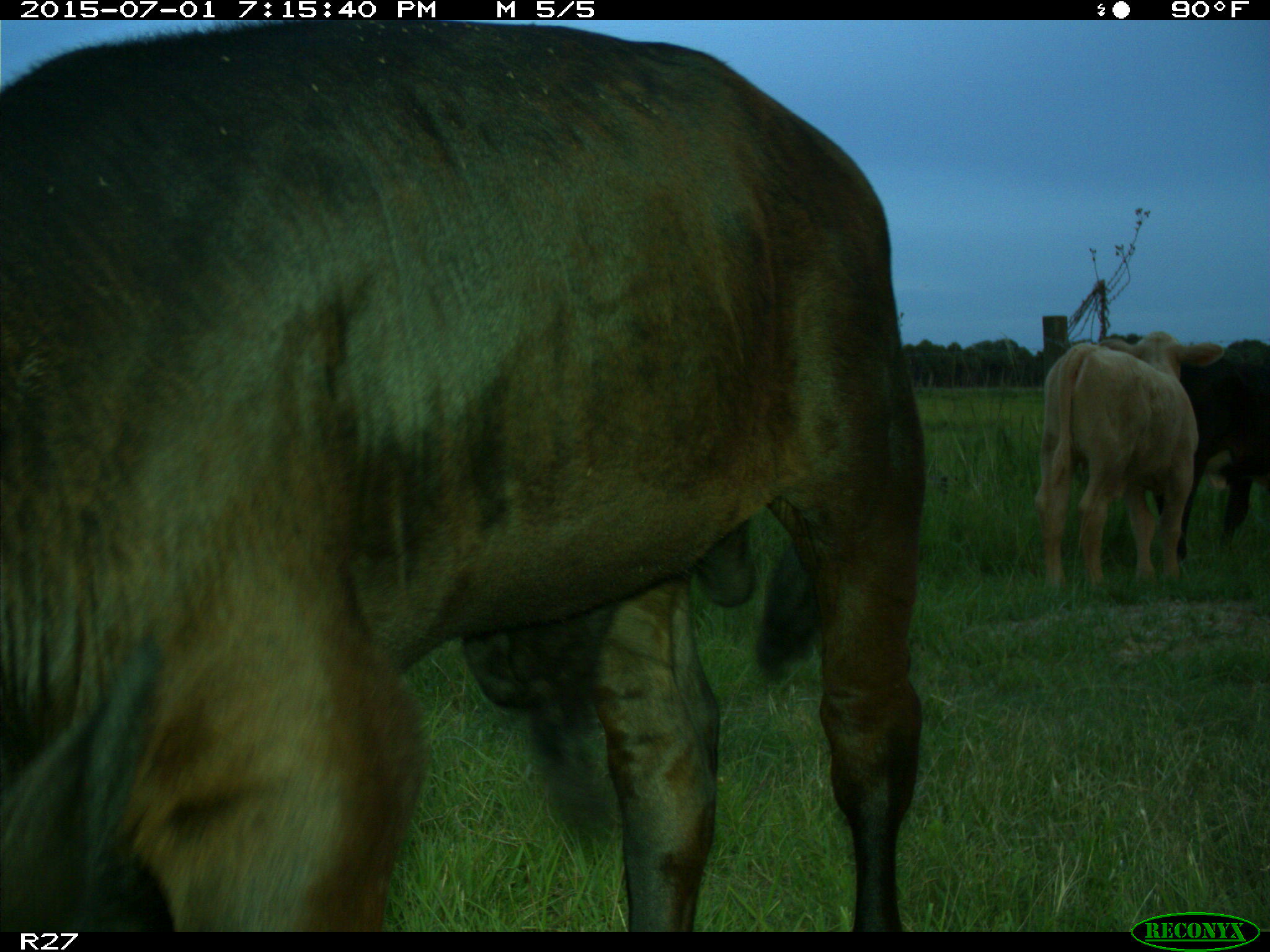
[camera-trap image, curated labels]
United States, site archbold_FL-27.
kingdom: Animalia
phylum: Chordata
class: Mammalia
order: Artiodactyla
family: Bovidae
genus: Bos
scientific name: Bos taurus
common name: domestic cow